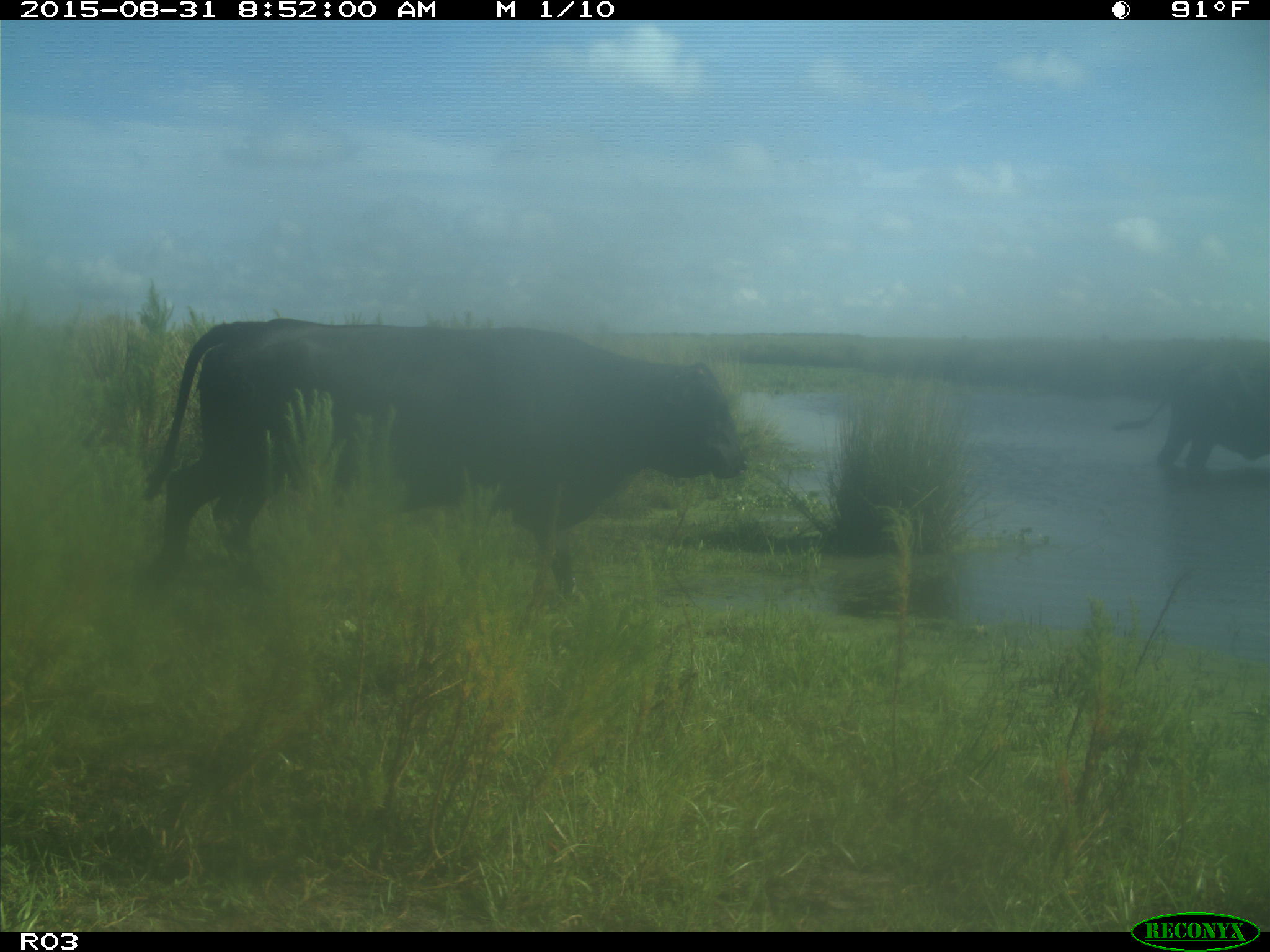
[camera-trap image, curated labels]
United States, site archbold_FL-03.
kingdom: Animalia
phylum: Chordata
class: Mammalia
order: Artiodactyla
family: Bovidae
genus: Bos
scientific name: Bos taurus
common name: domestic cow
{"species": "Bos taurus (domestic cow)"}